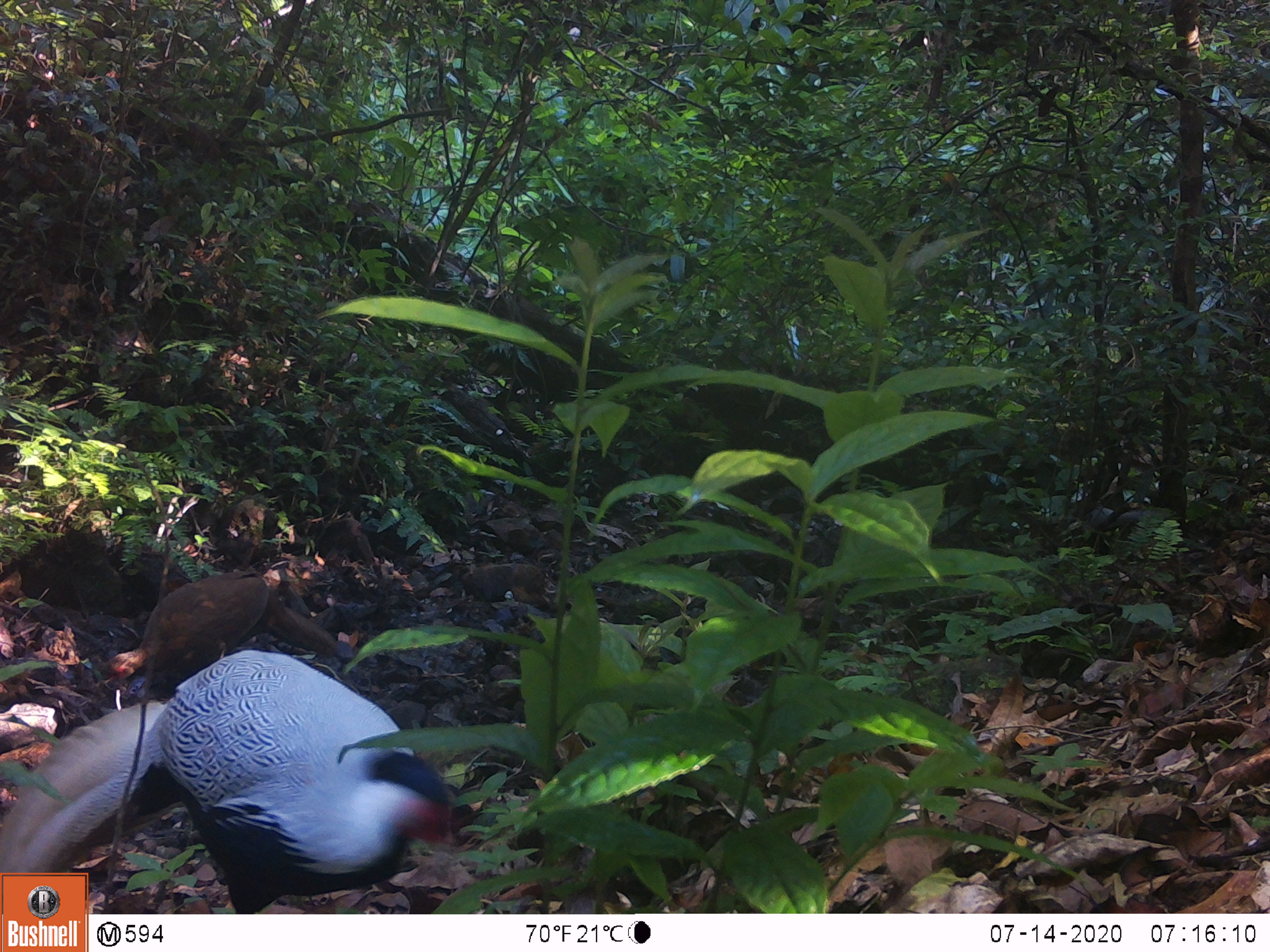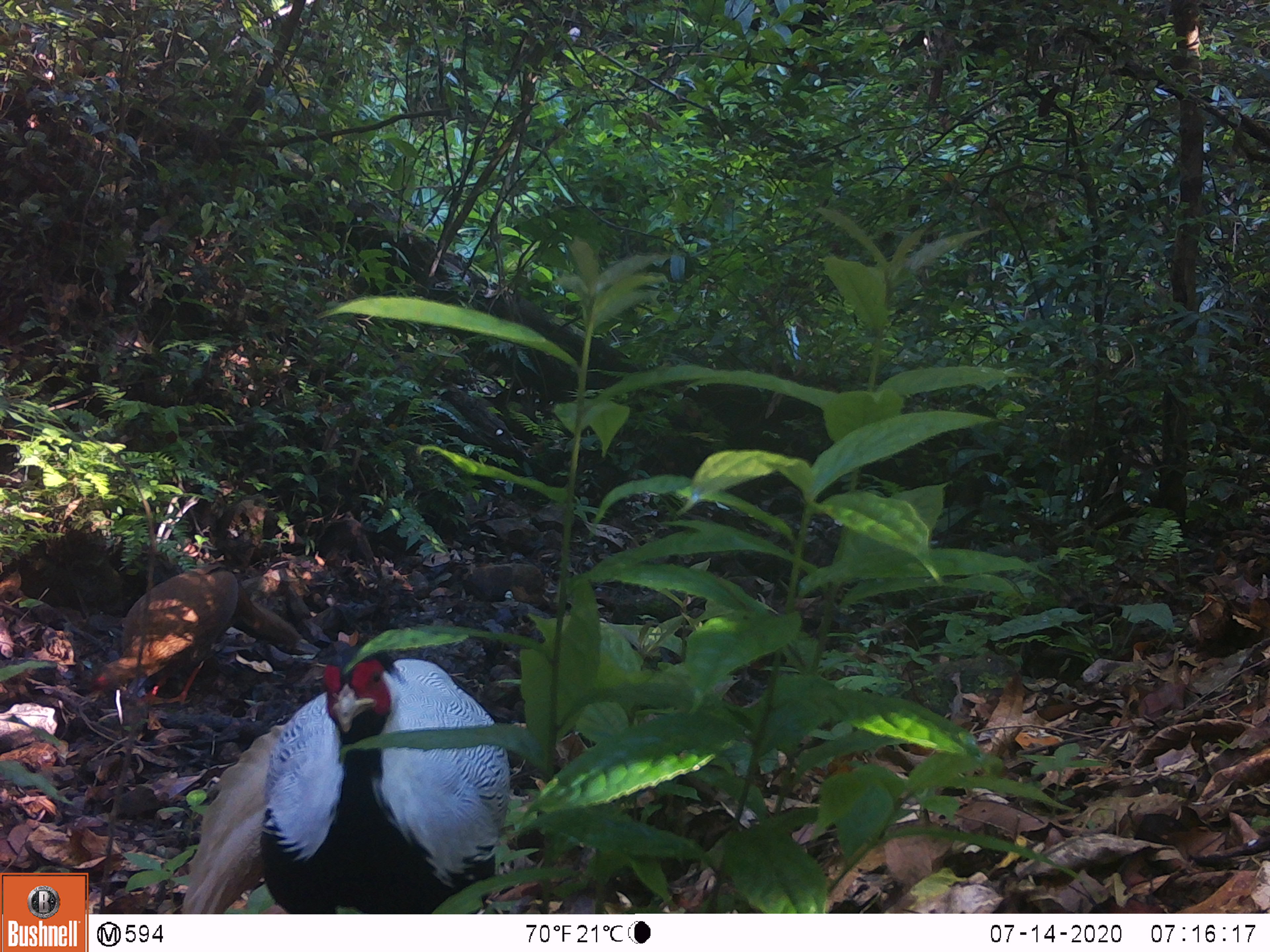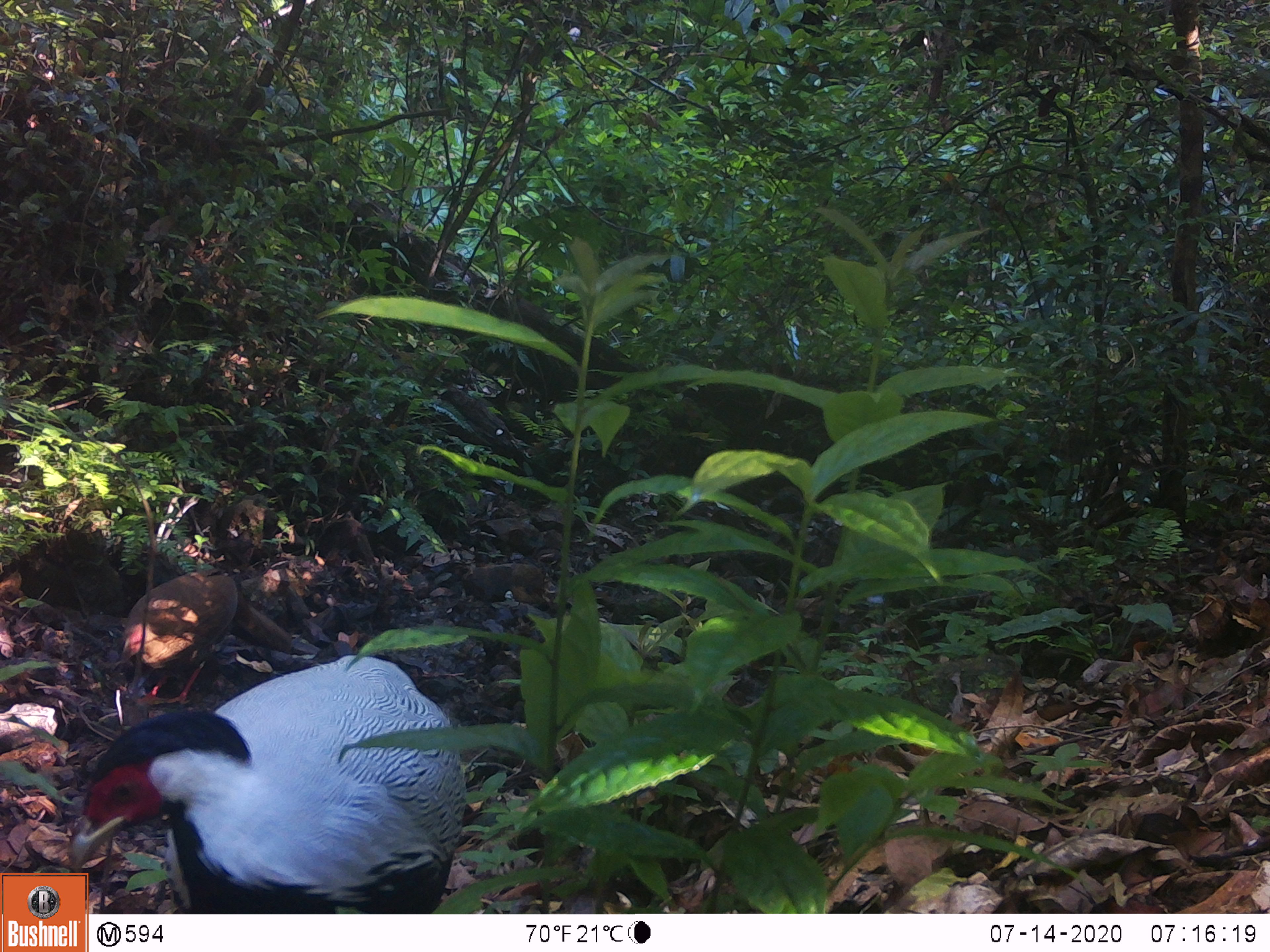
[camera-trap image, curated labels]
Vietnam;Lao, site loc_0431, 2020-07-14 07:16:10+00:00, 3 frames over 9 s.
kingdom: Animalia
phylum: Chordata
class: Aves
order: Galliformes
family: Phasianidae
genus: Lophura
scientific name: Lophura nycthemera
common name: silver pheasant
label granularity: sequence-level